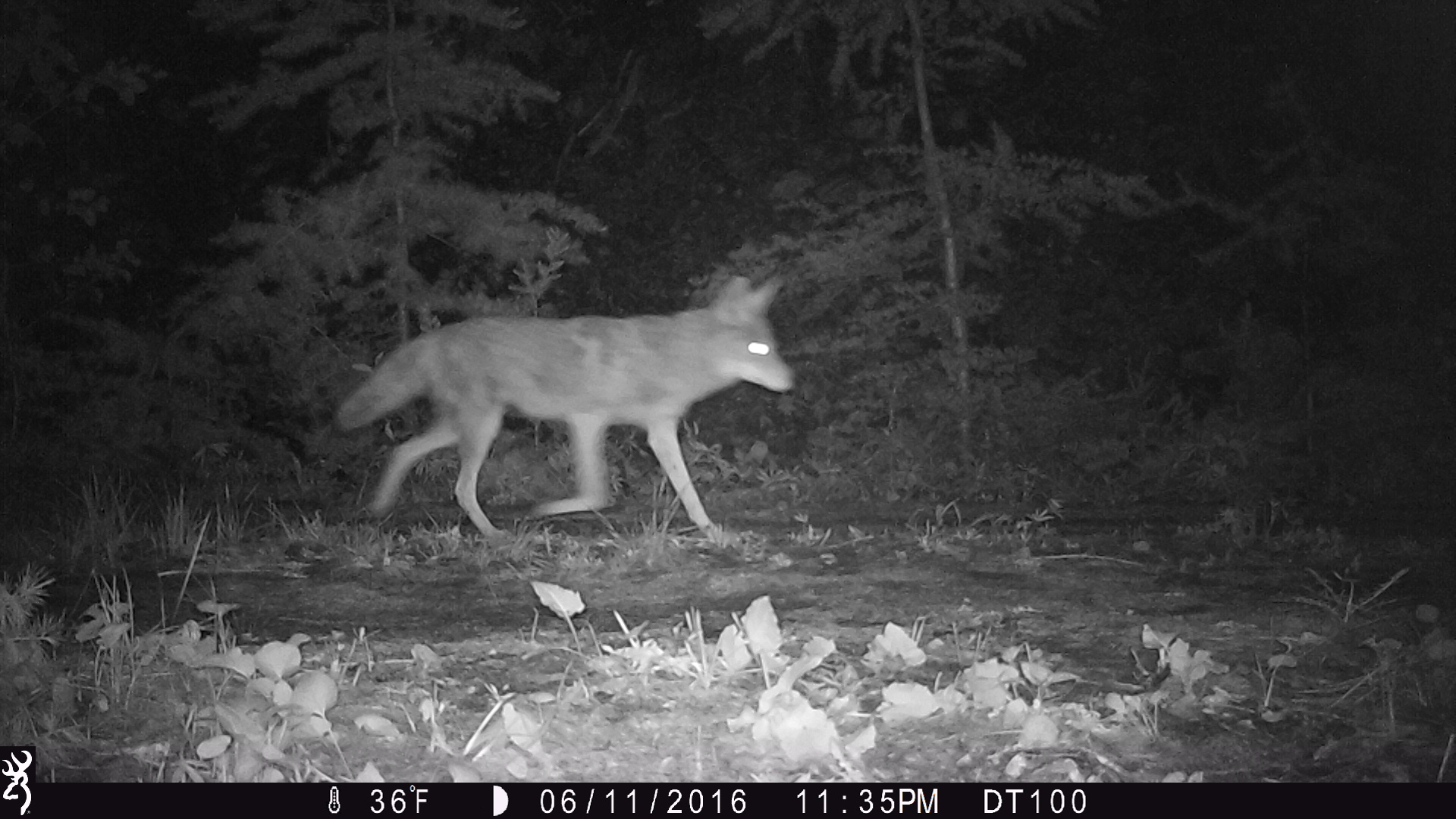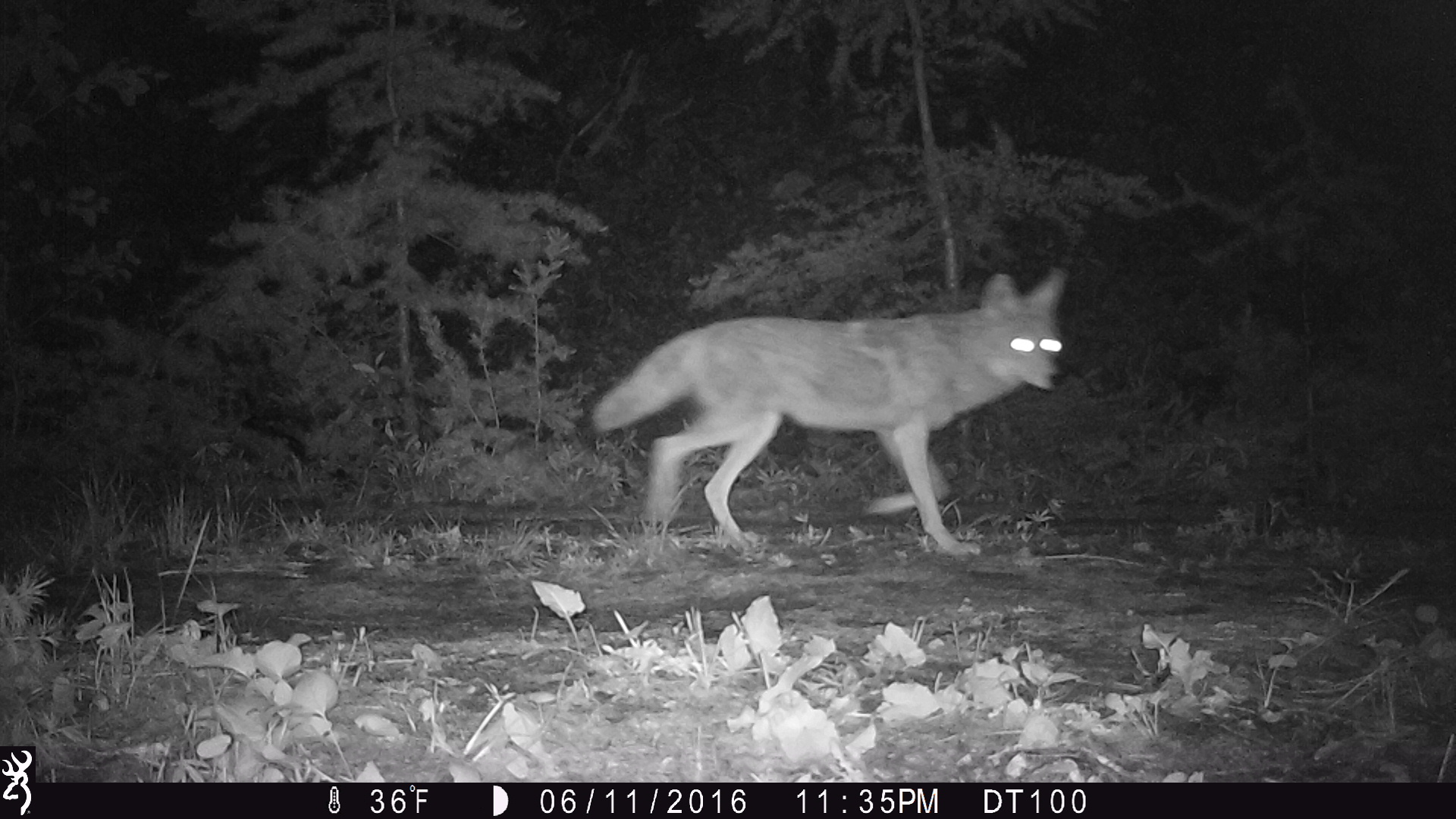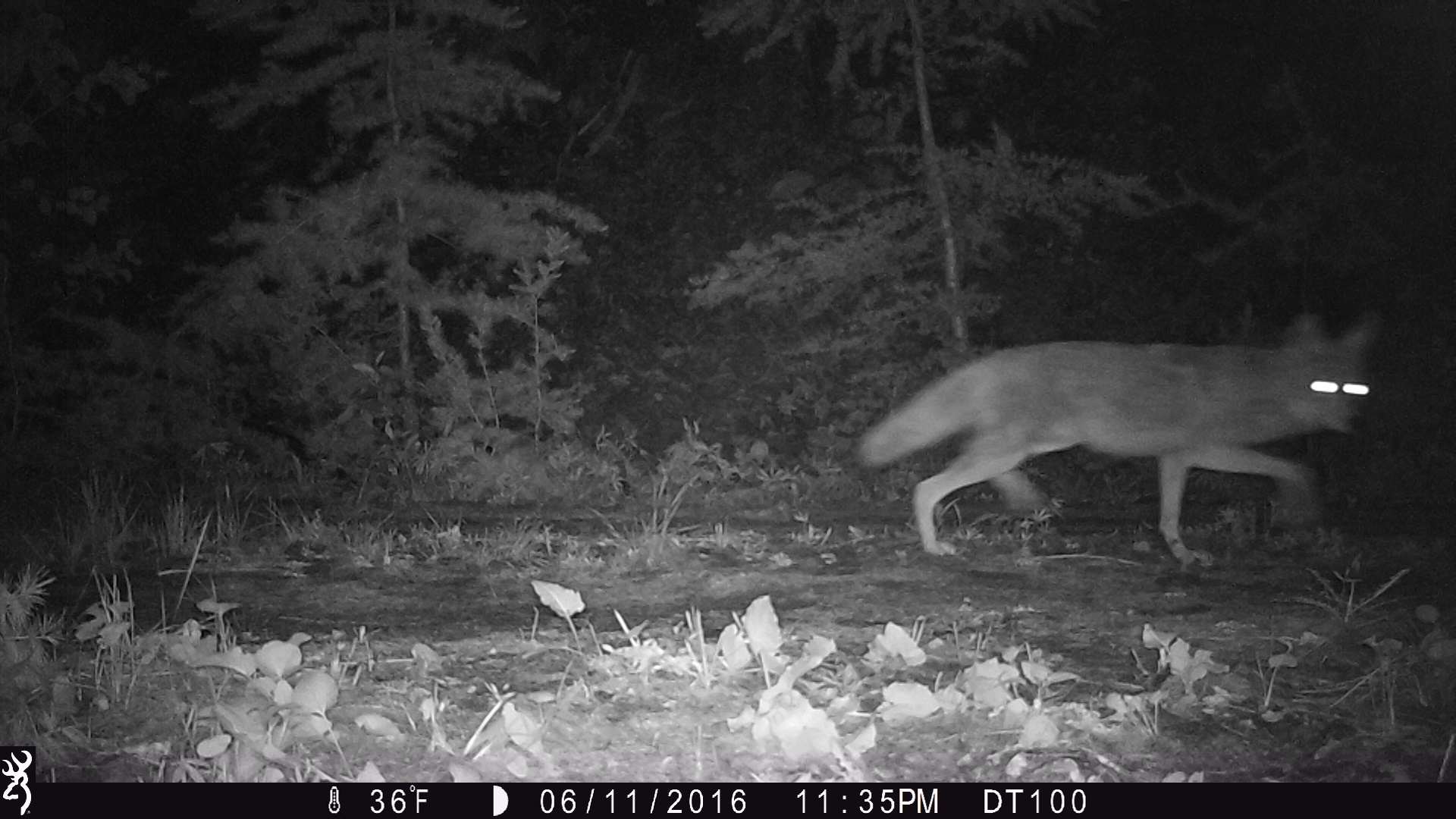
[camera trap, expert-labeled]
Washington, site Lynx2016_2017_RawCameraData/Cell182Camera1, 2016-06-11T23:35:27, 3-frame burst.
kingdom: Animalia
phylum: Chordata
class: Mammalia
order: Carnivora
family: Canidae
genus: Canis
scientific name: Canis latrans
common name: coyote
Canis latrans (coyote). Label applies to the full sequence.